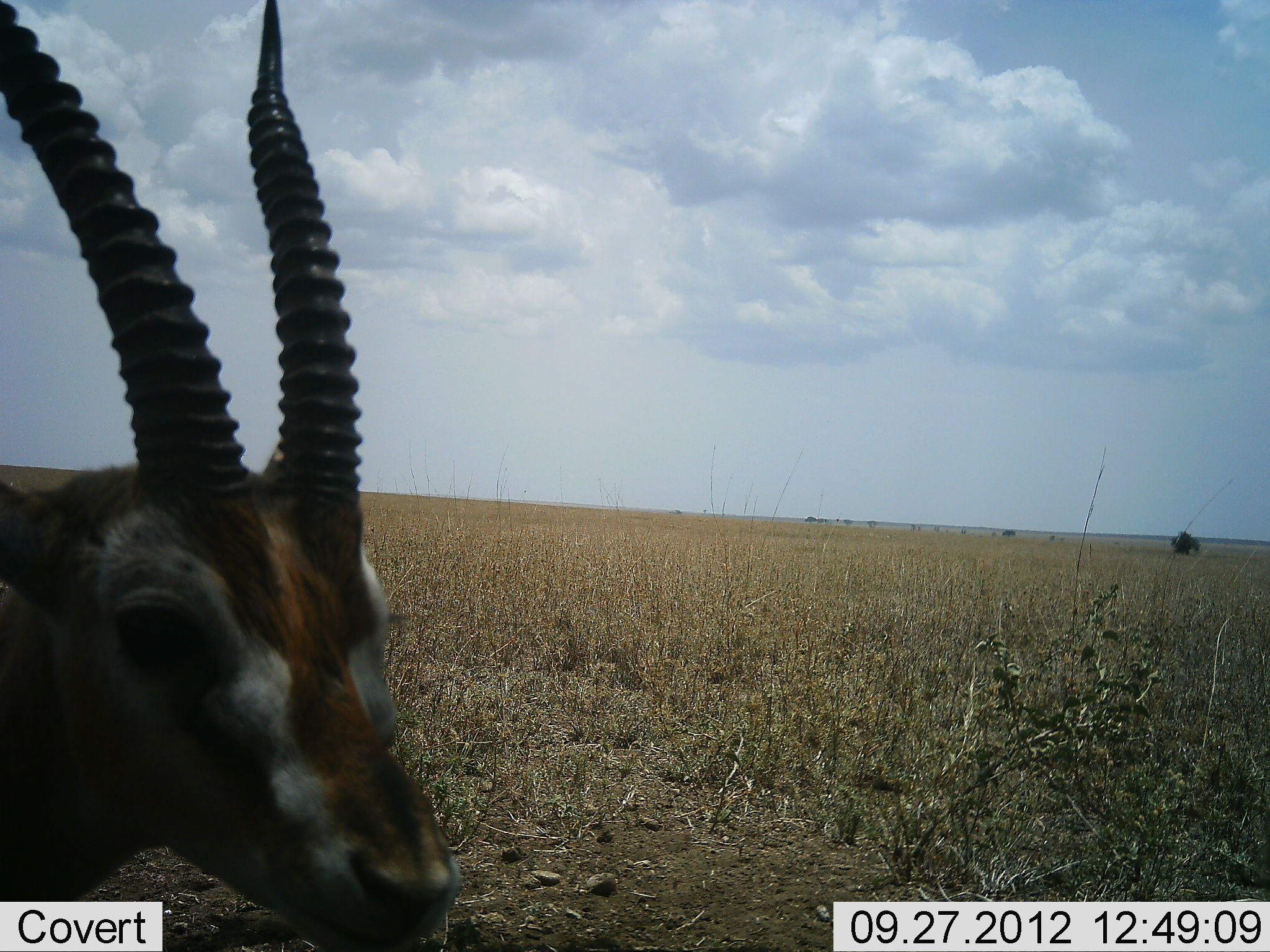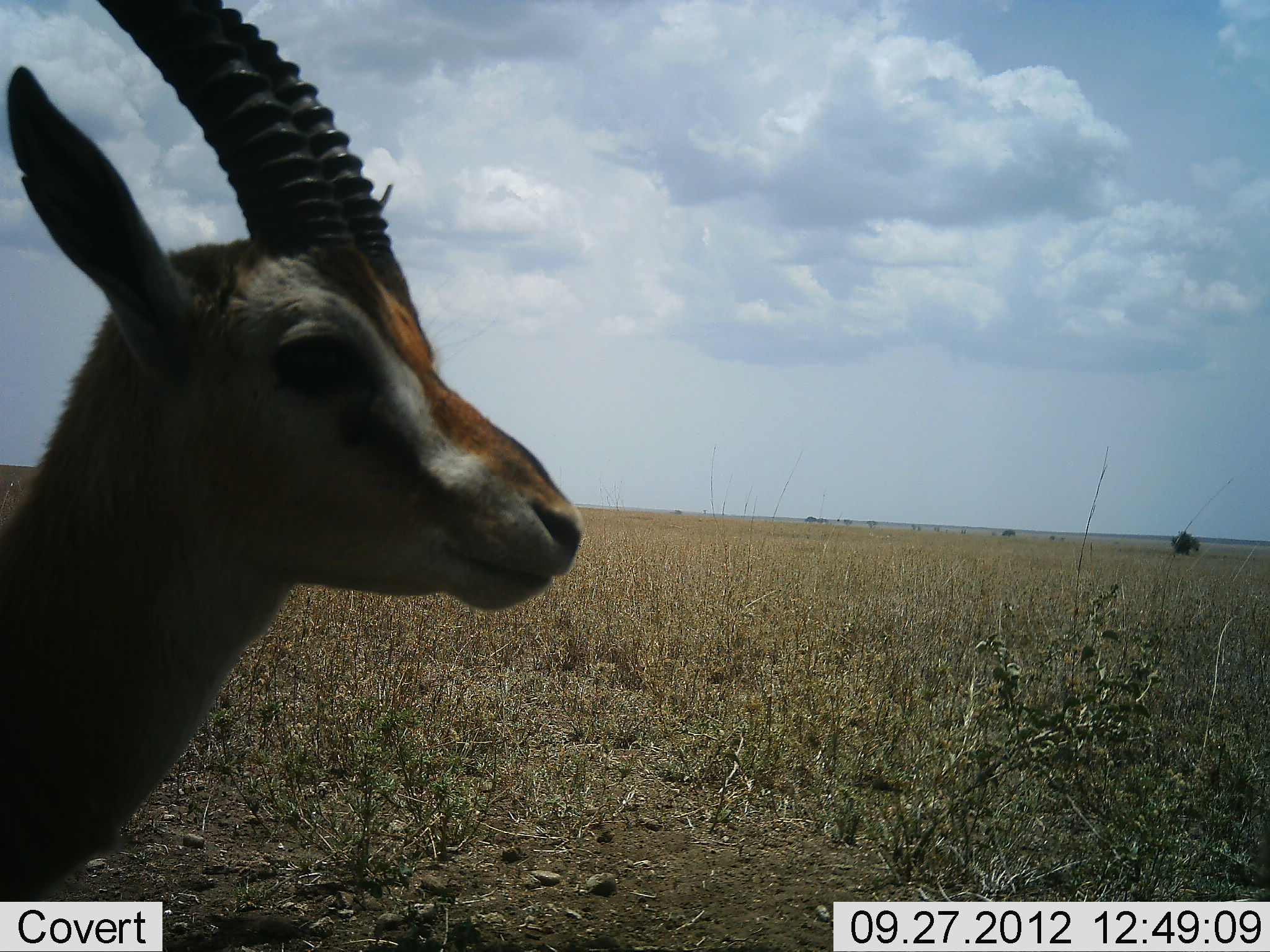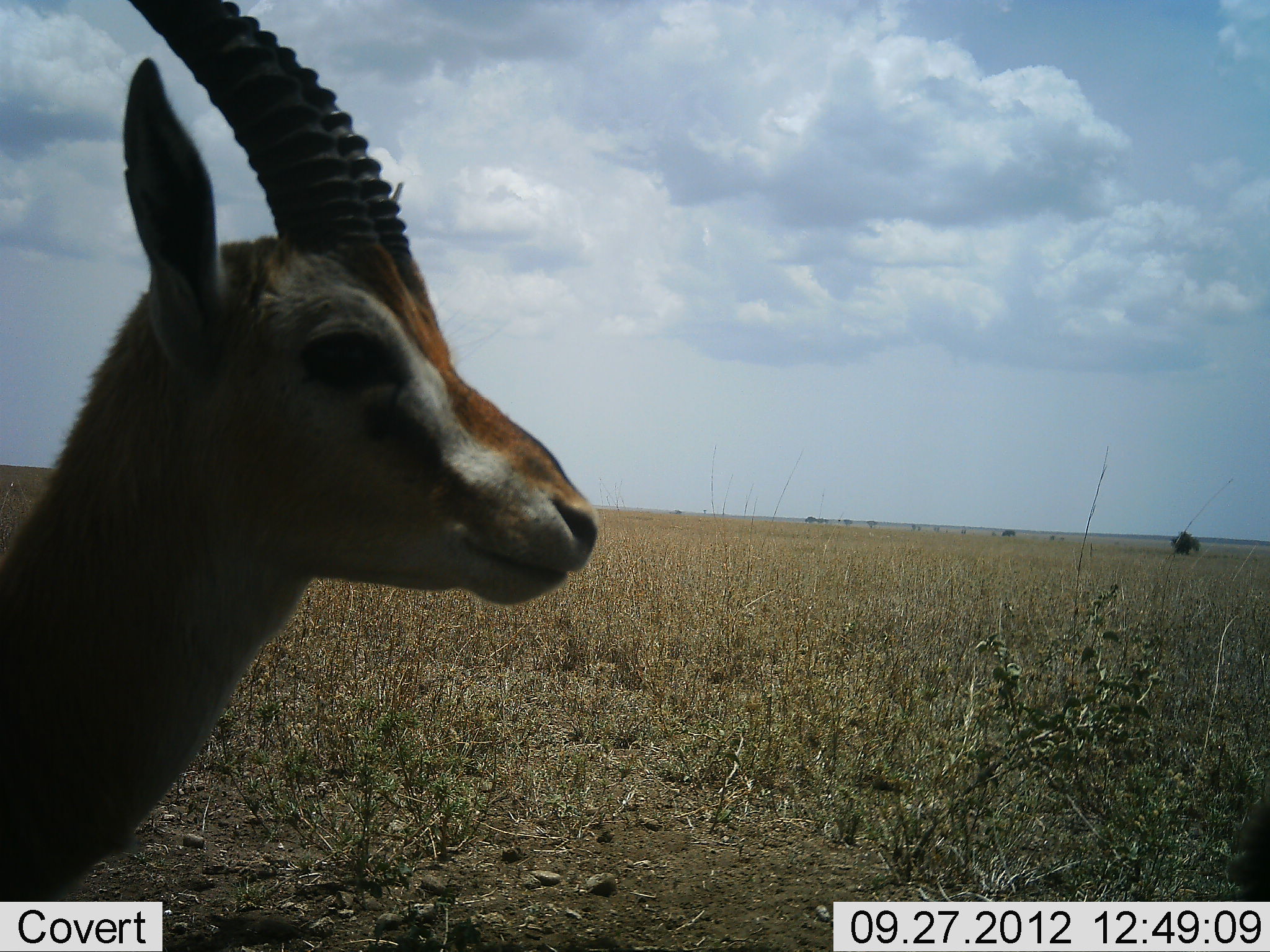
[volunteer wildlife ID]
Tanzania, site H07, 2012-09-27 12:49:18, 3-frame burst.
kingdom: Animalia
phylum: Chordata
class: Mammalia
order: Artiodactyla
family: Bovidae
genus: Eudorcas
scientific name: Eudorcas thomsonii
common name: thomson's gazelle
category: gazellethomsons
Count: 1.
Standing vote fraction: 90%.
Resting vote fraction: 0%.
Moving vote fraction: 0%.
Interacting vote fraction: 0%.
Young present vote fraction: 0%.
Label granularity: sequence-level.